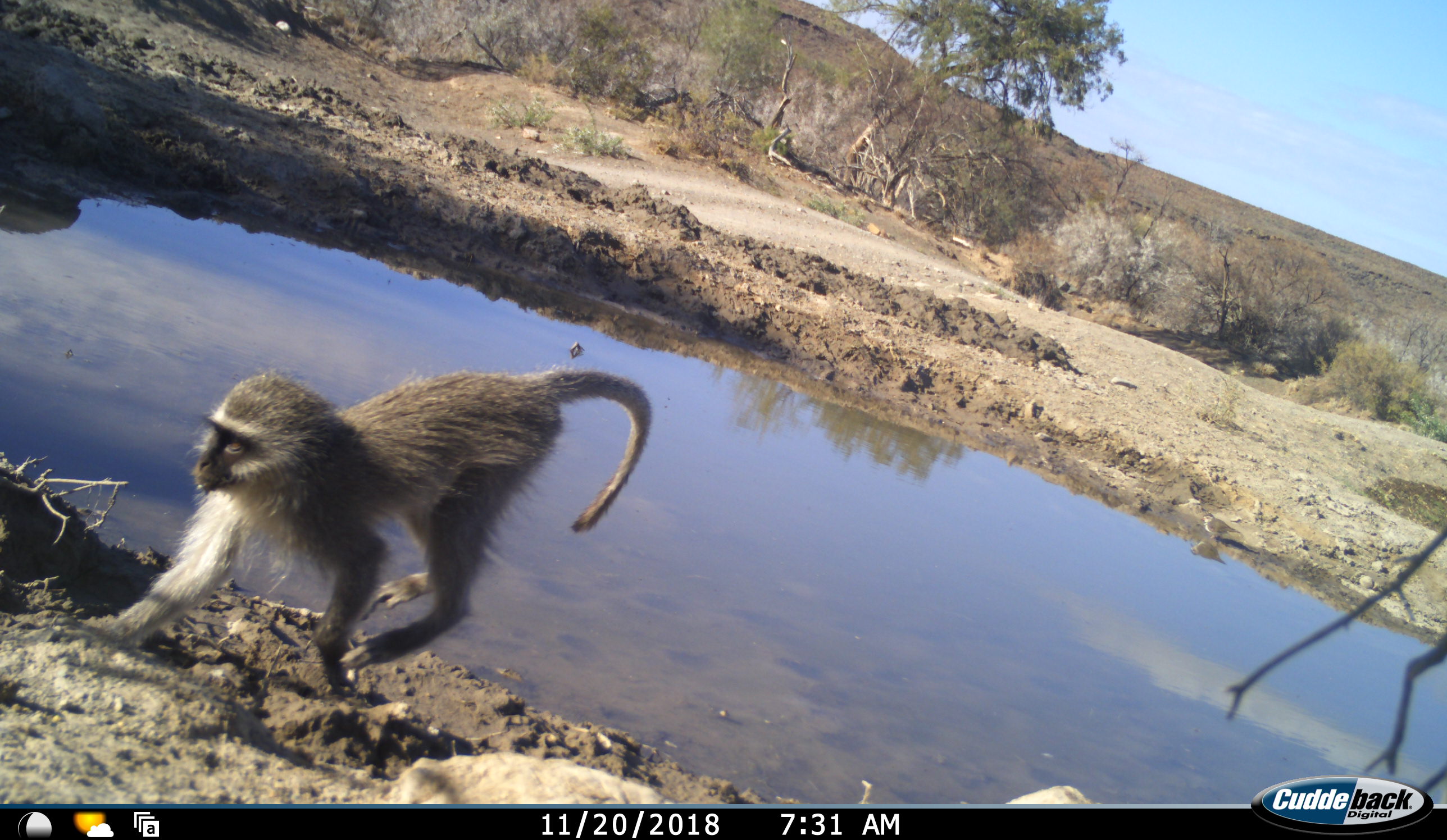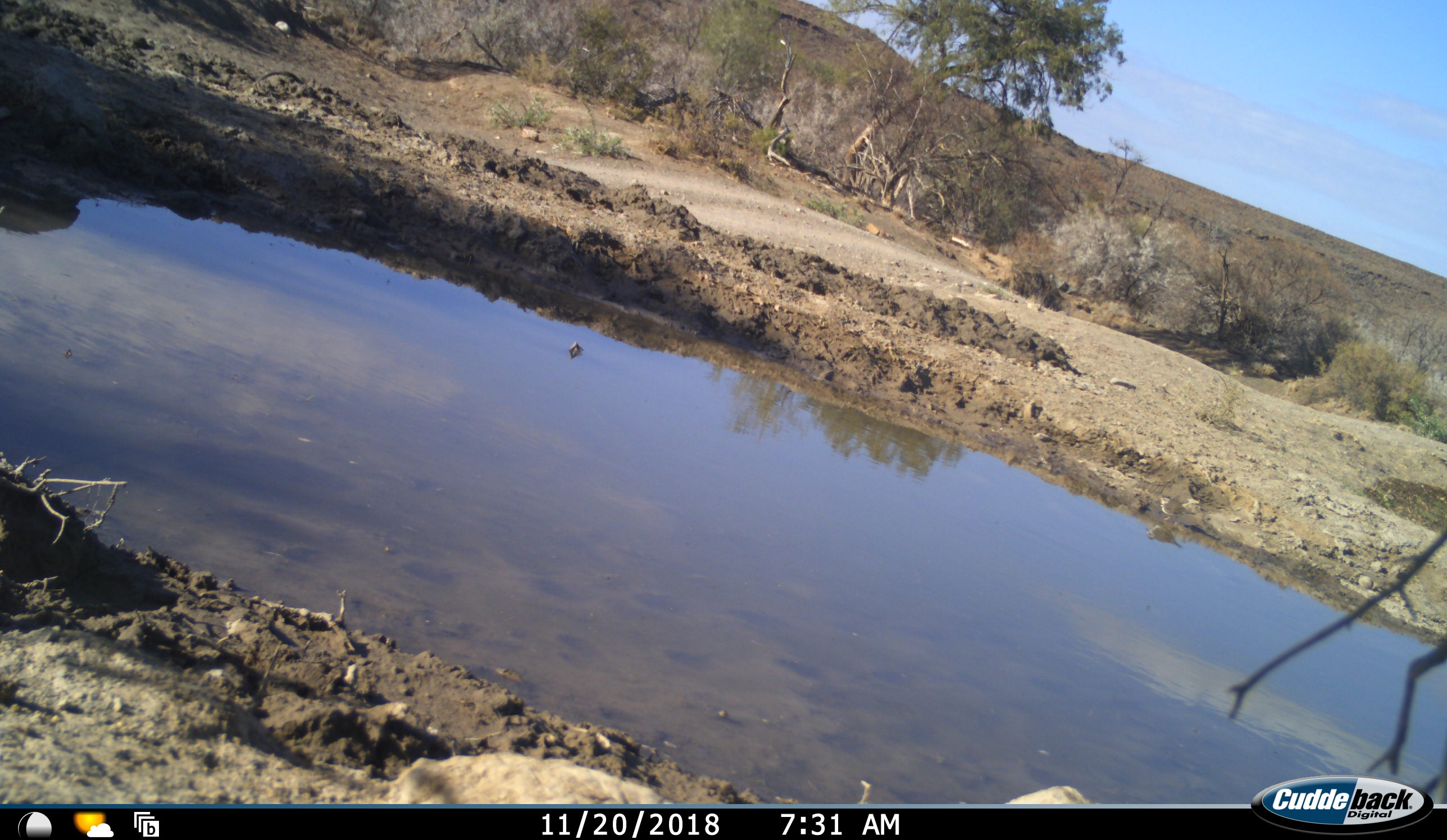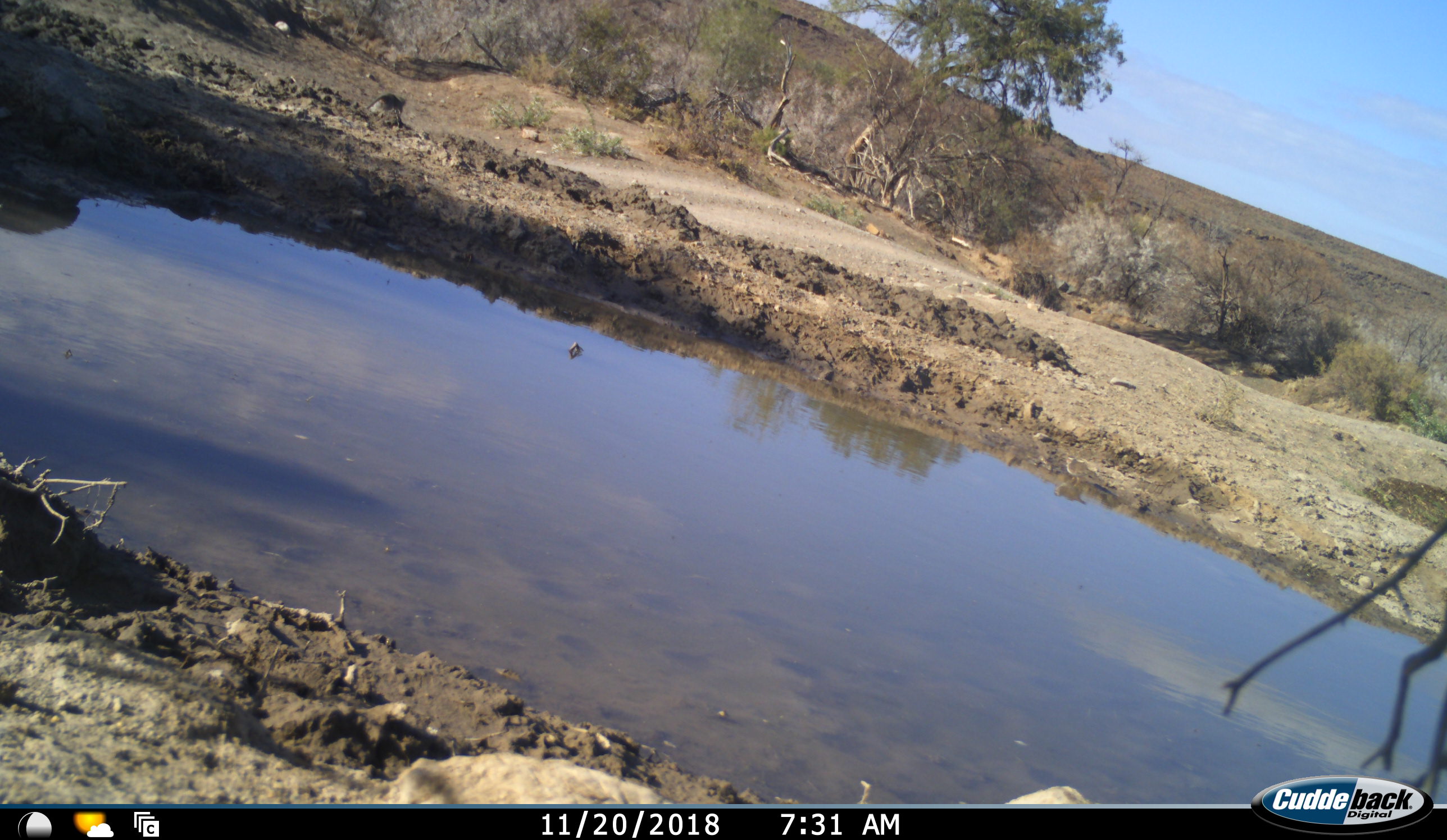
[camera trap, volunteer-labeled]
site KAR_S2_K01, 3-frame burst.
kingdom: Animalia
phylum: Chordata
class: Mammalia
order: Primates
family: Cercopithecidae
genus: Chlorocebus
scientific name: Chlorocebus pygerythrus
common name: vervet monkey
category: monkeyvervet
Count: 1.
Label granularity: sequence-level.